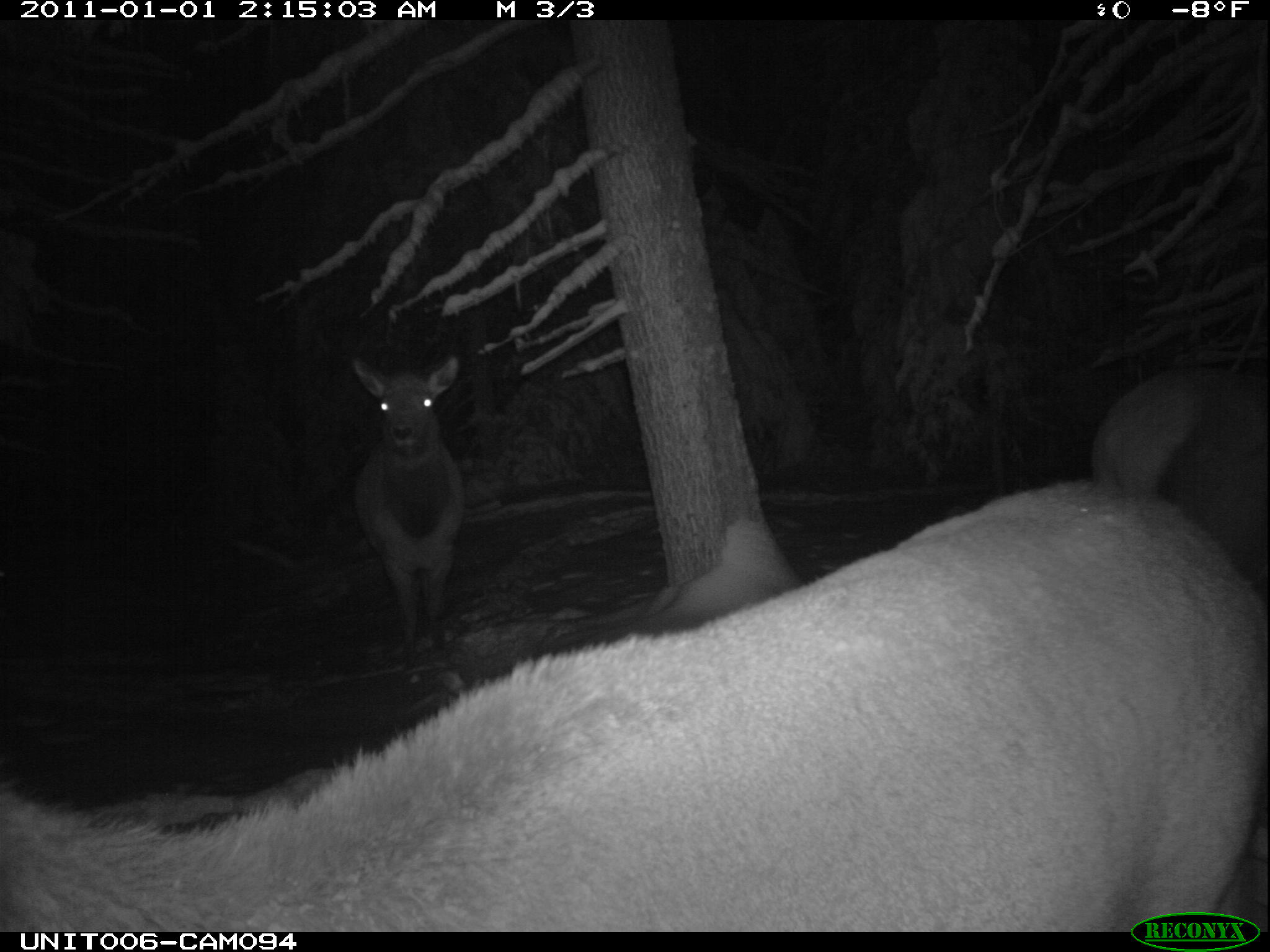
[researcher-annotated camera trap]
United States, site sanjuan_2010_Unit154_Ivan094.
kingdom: Animalia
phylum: Chordata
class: Mammalia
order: Artiodactyla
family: Cervidae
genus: Cervus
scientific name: Cervus elaphus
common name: red deer